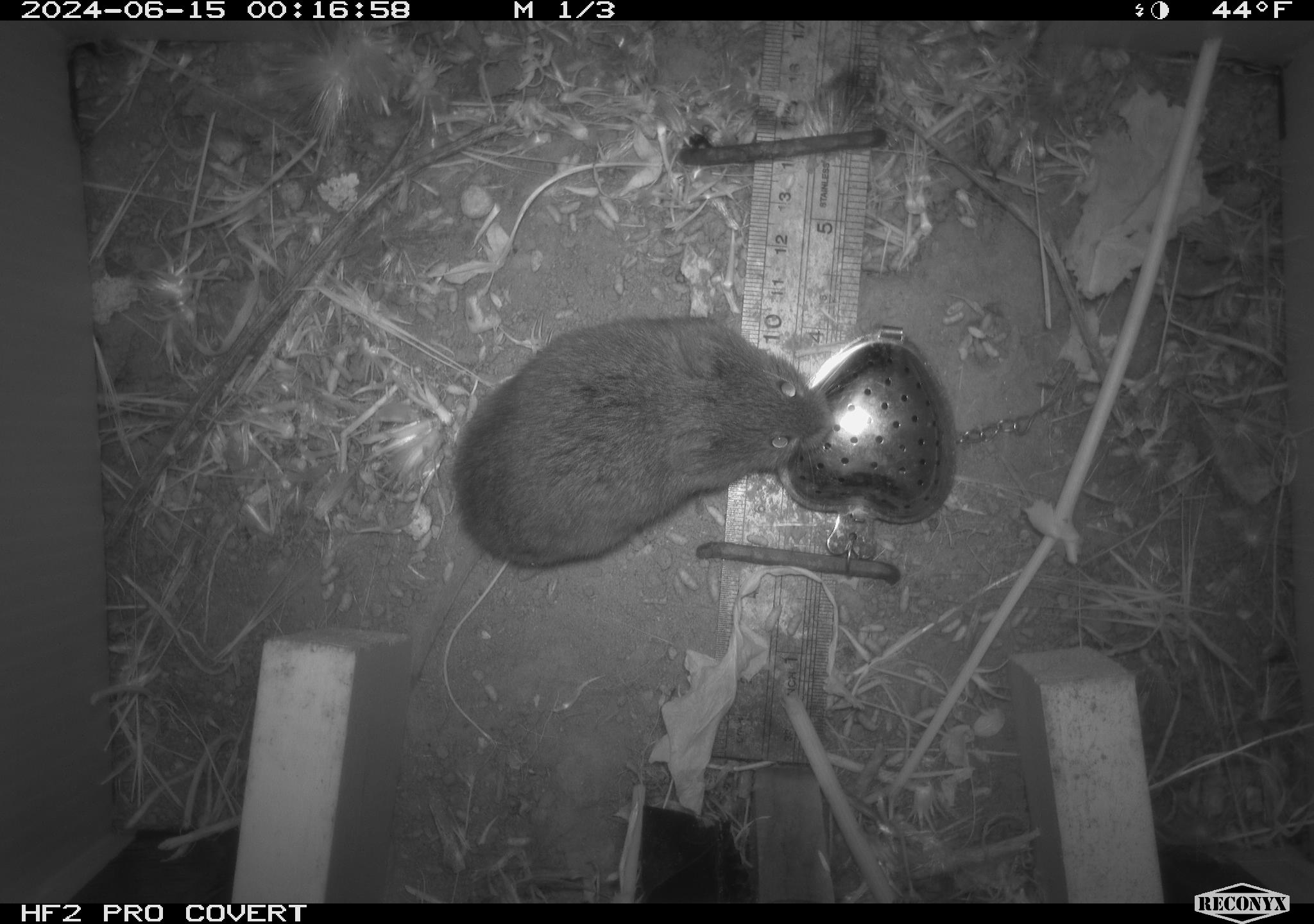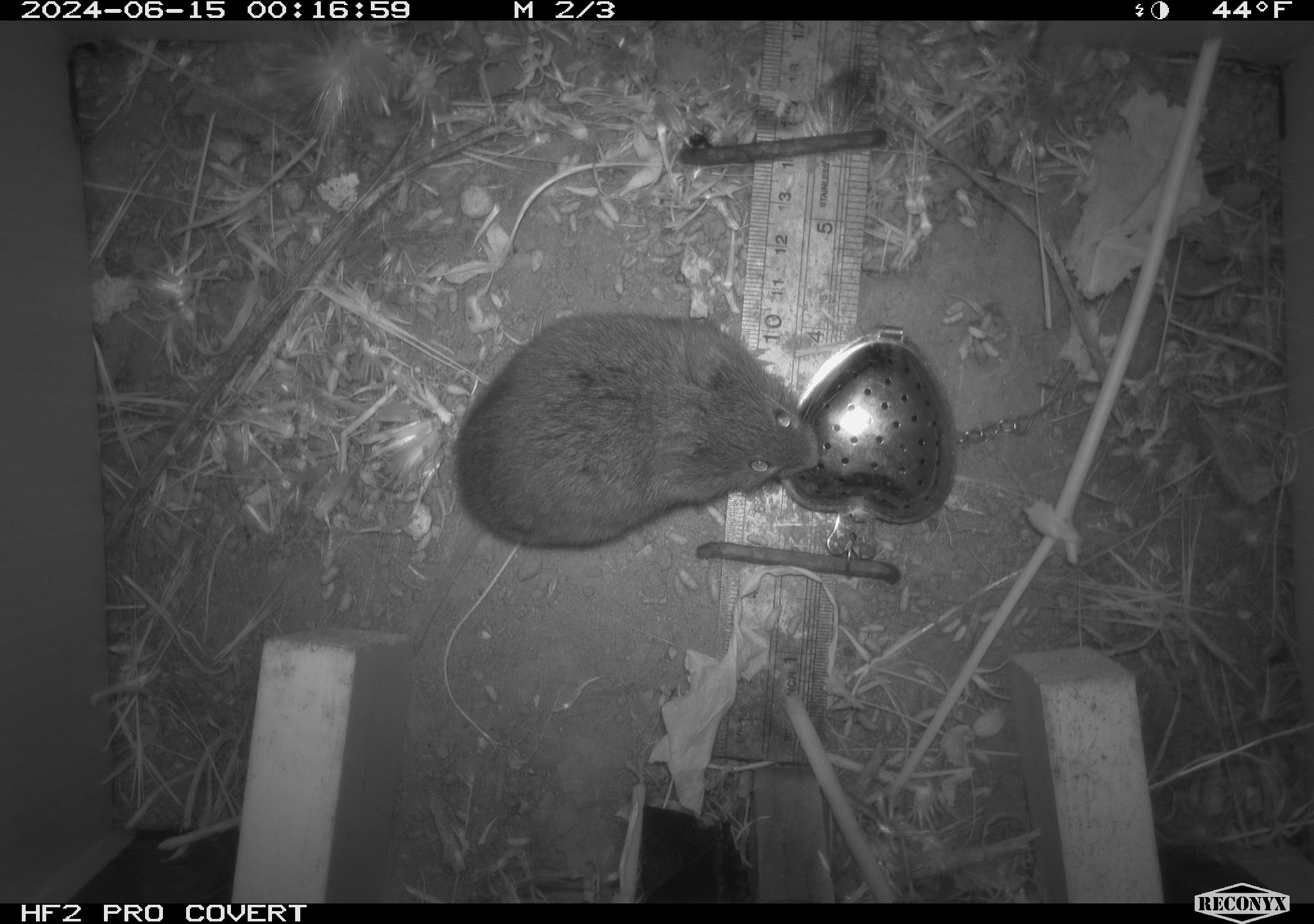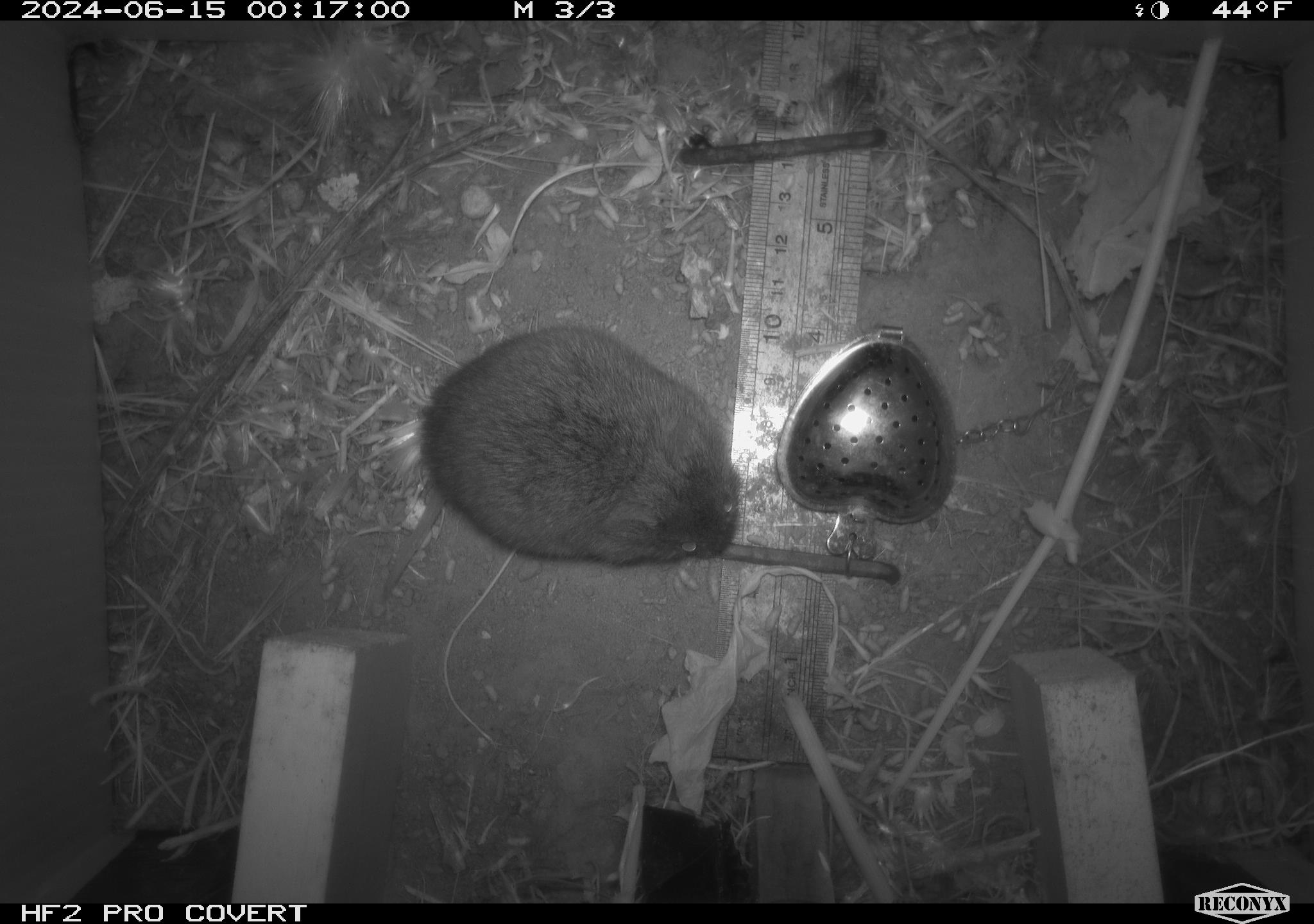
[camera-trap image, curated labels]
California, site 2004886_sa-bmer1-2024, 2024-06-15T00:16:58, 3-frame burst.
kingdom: Animalia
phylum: Chordata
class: Mammalia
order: Rodentia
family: Cricetidae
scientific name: Cricetidae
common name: hamsters, voles, lemmings, and allies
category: cricetidae family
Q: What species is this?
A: Cricetidae family (hamsters, voles, lemmings, and allies) (Cricetidae).